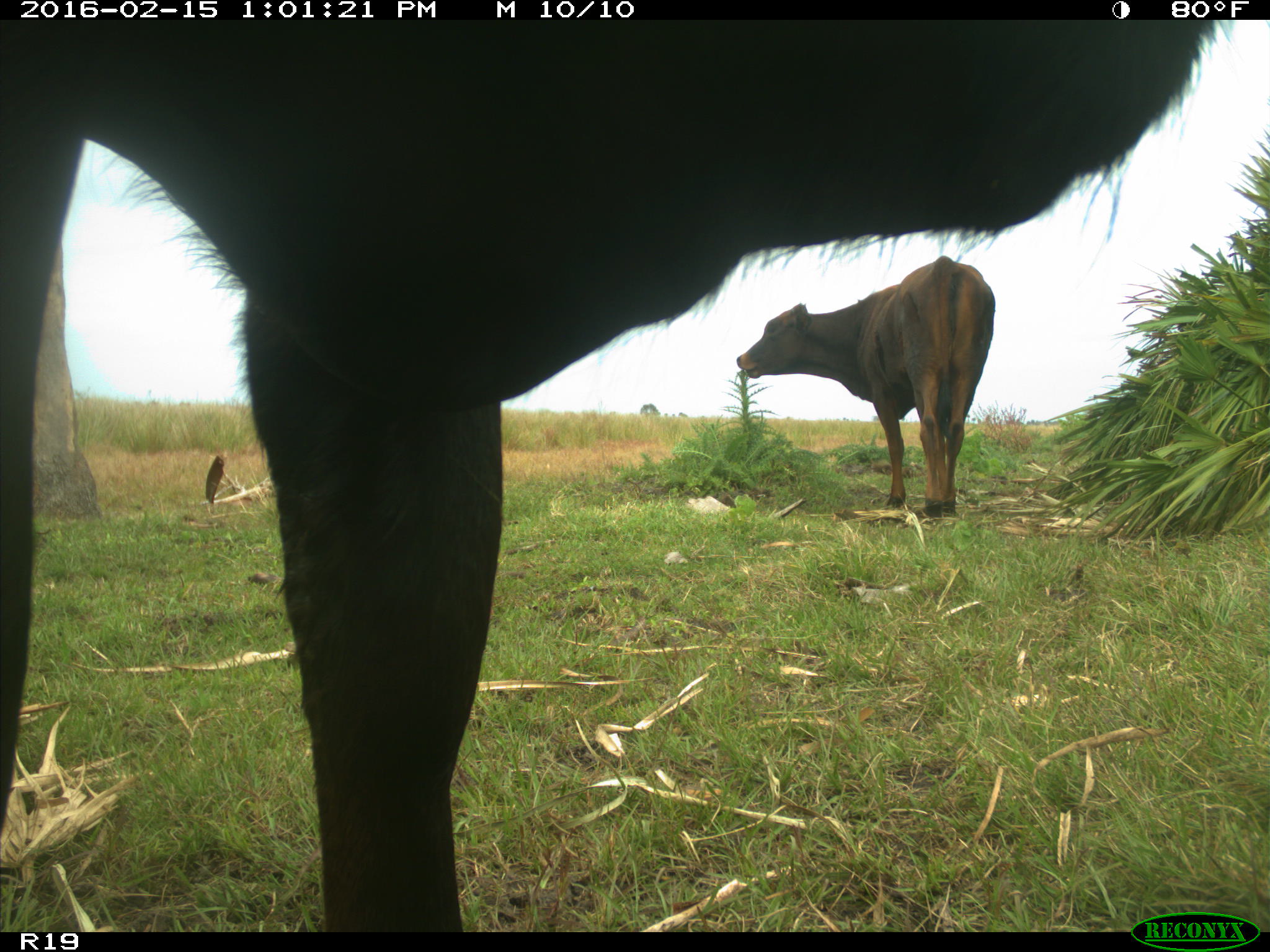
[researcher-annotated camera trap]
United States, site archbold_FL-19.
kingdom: Animalia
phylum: Chordata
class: Mammalia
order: Artiodactyla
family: Bovidae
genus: Bos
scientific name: Bos taurus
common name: domestic cow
Bos taurus (domestic cow).